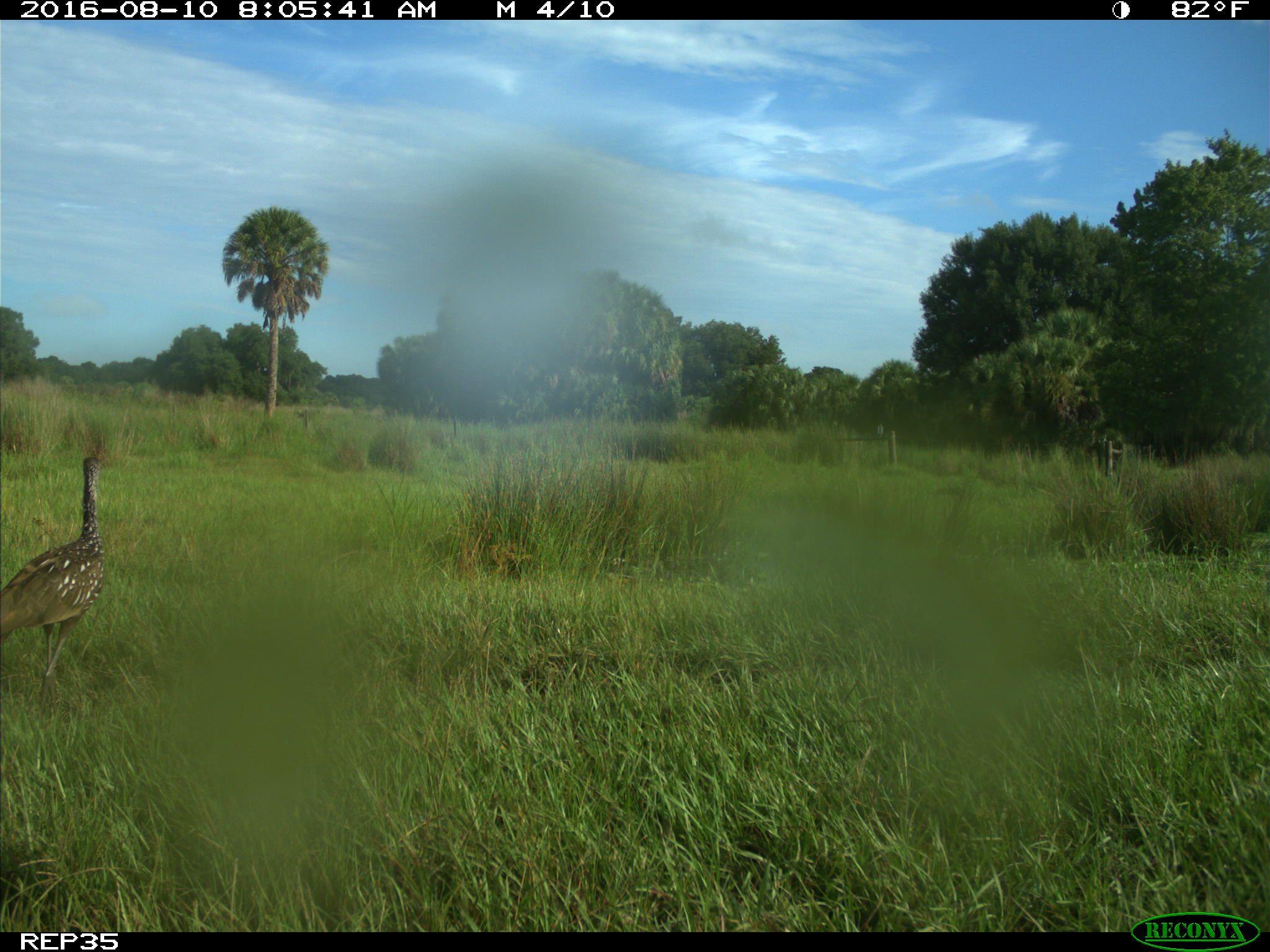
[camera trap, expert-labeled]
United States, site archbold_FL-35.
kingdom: Animalia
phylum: Chordata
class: Aves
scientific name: Aves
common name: birds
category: unidentified bird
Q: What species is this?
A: Unidentified bird (birds) (Aves).